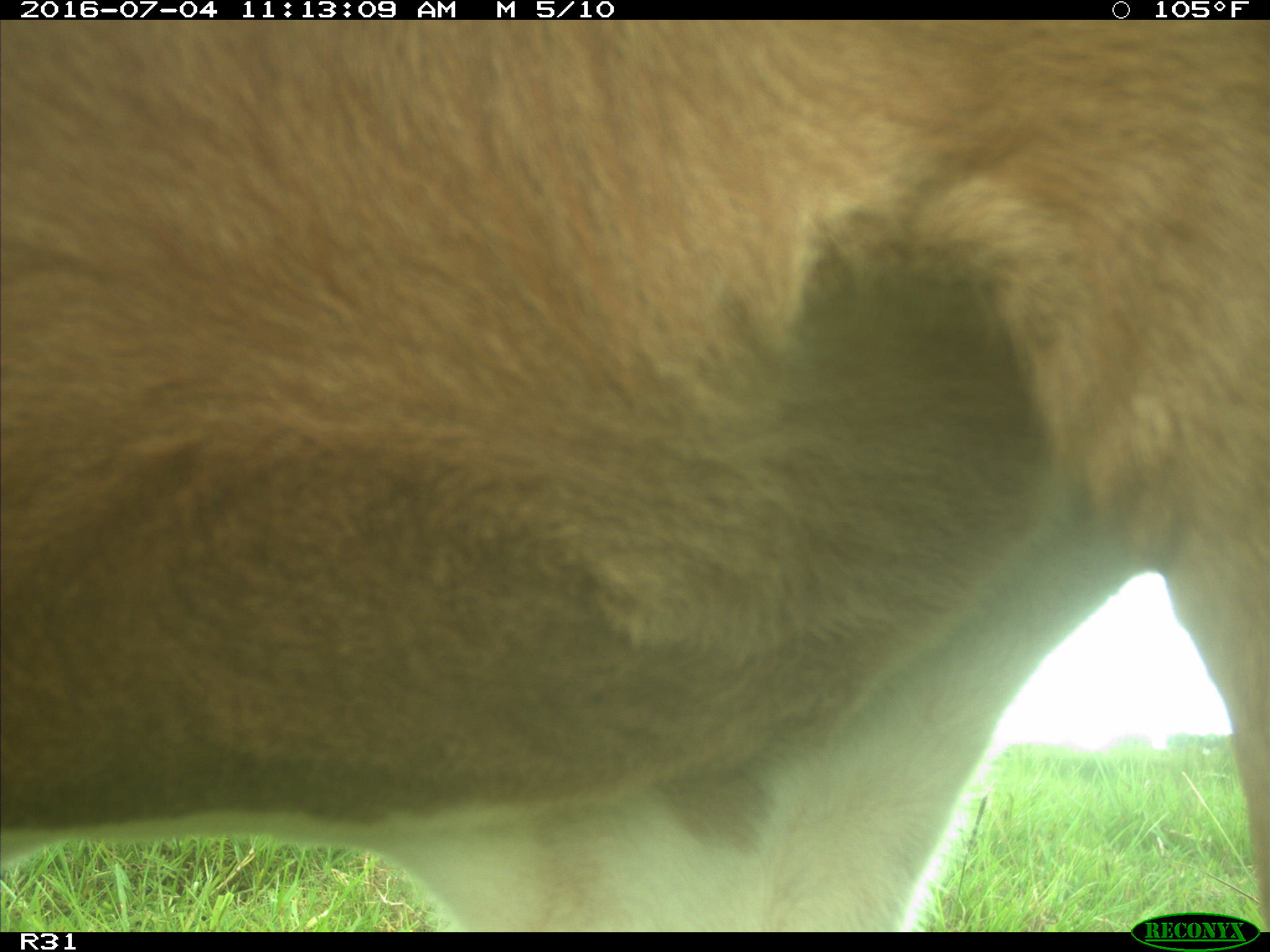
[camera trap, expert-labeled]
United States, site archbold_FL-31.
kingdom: Animalia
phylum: Chordata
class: Mammalia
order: Artiodactyla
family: Bovidae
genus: Bos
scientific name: Bos taurus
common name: domestic cow